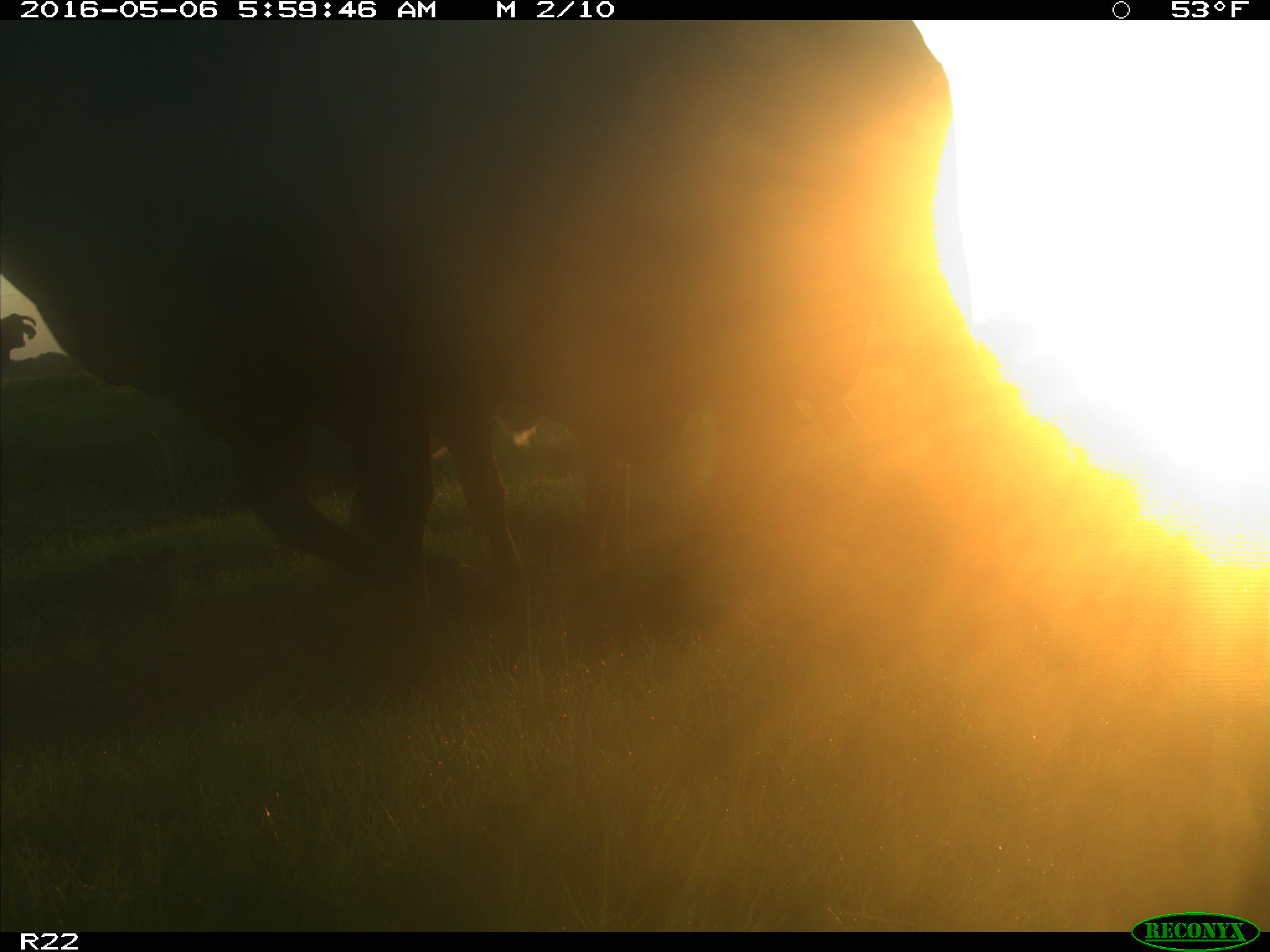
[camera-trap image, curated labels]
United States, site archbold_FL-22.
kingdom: Animalia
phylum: Chordata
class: Mammalia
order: Artiodactyla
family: Bovidae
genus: Bos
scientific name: Bos taurus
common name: domestic cow